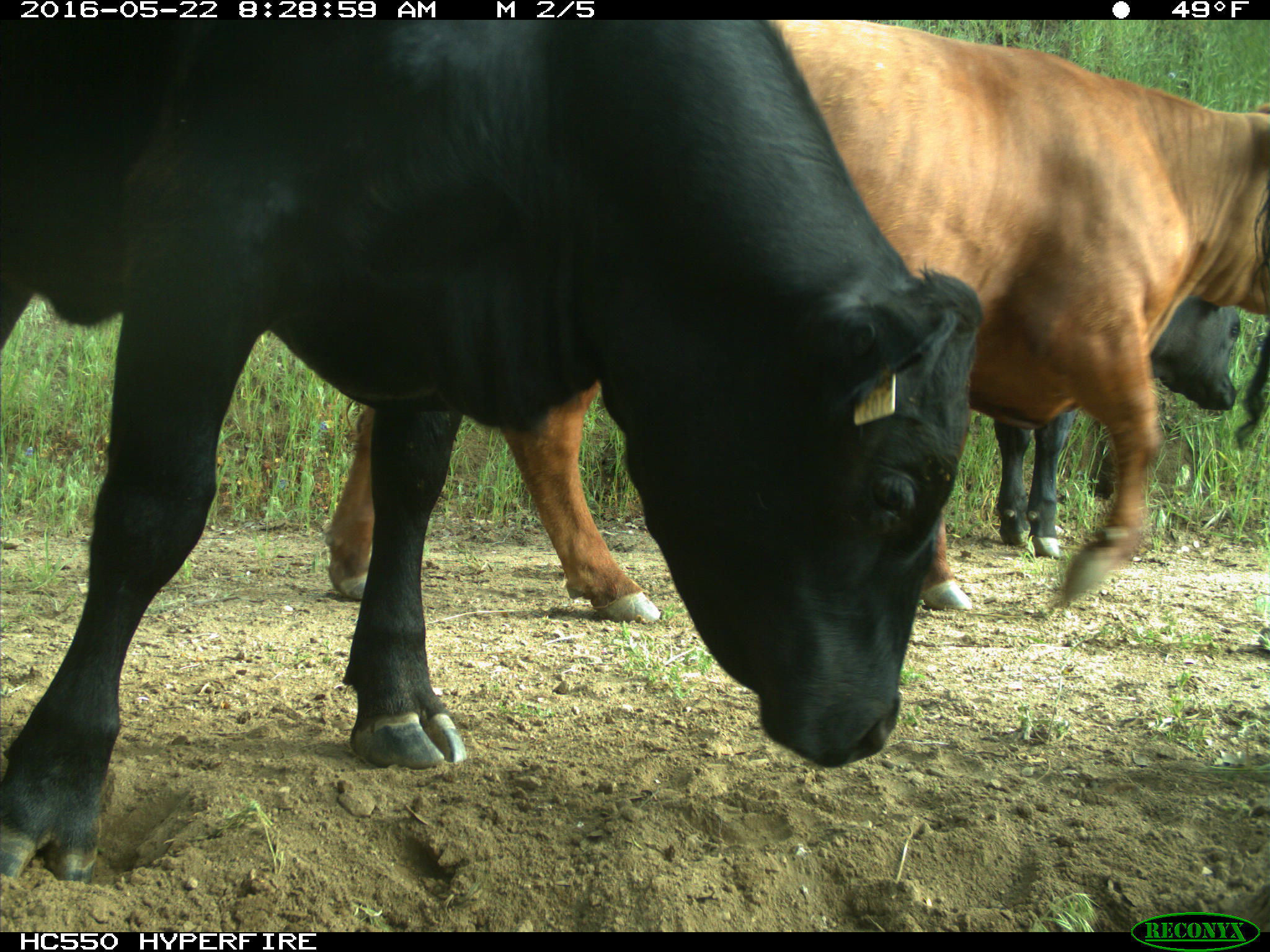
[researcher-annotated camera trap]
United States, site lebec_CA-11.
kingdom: Animalia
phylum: Chordata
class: Mammalia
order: Artiodactyla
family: Bovidae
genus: Bos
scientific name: Bos taurus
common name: domestic cow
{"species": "Bos taurus (domestic cow)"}